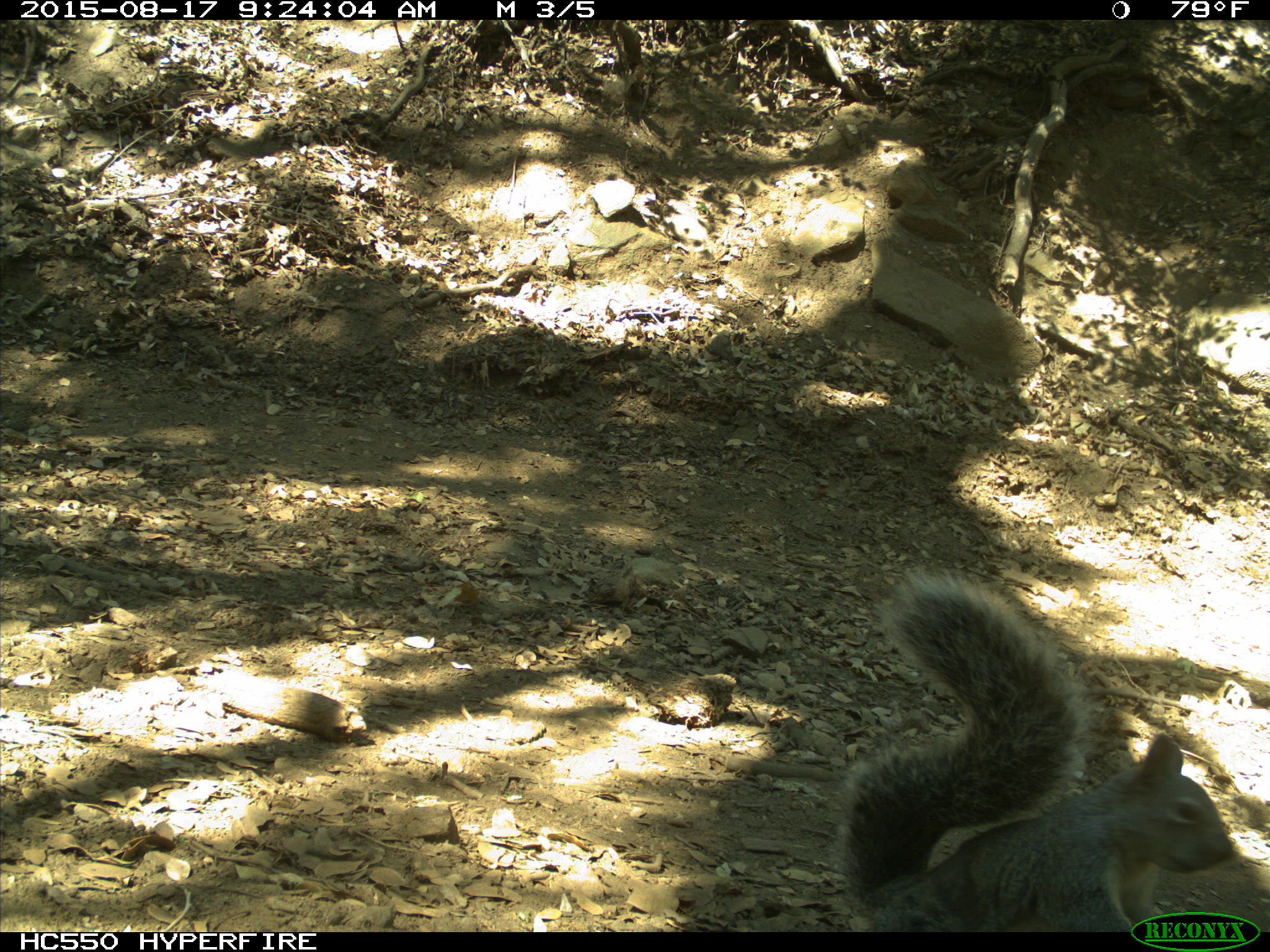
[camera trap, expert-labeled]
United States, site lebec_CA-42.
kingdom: Animalia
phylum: Chordata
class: Mammalia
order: Rodentia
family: Sciuridae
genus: Sciurus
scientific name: Sciurus carolinensis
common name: eastern gray squirrel